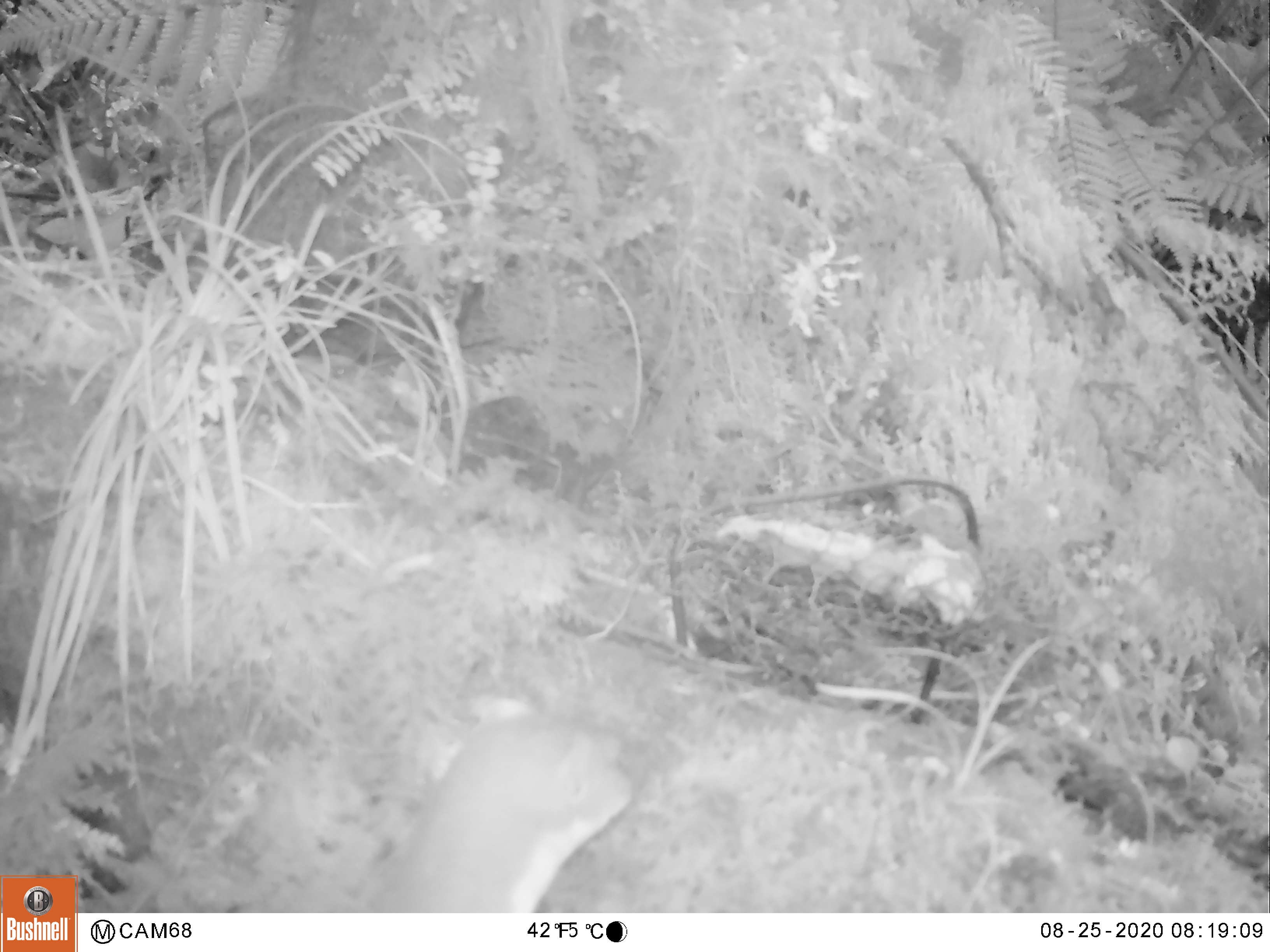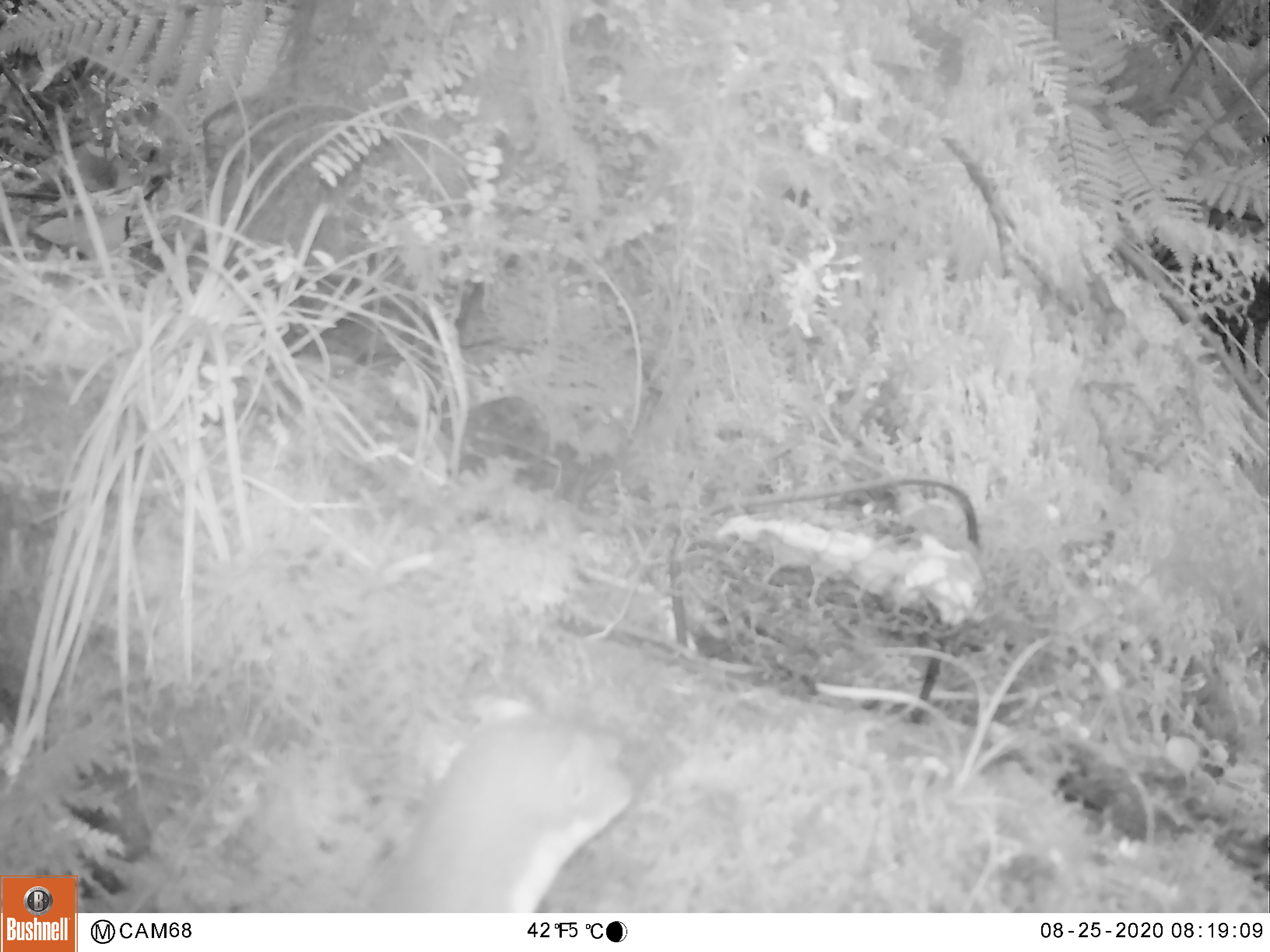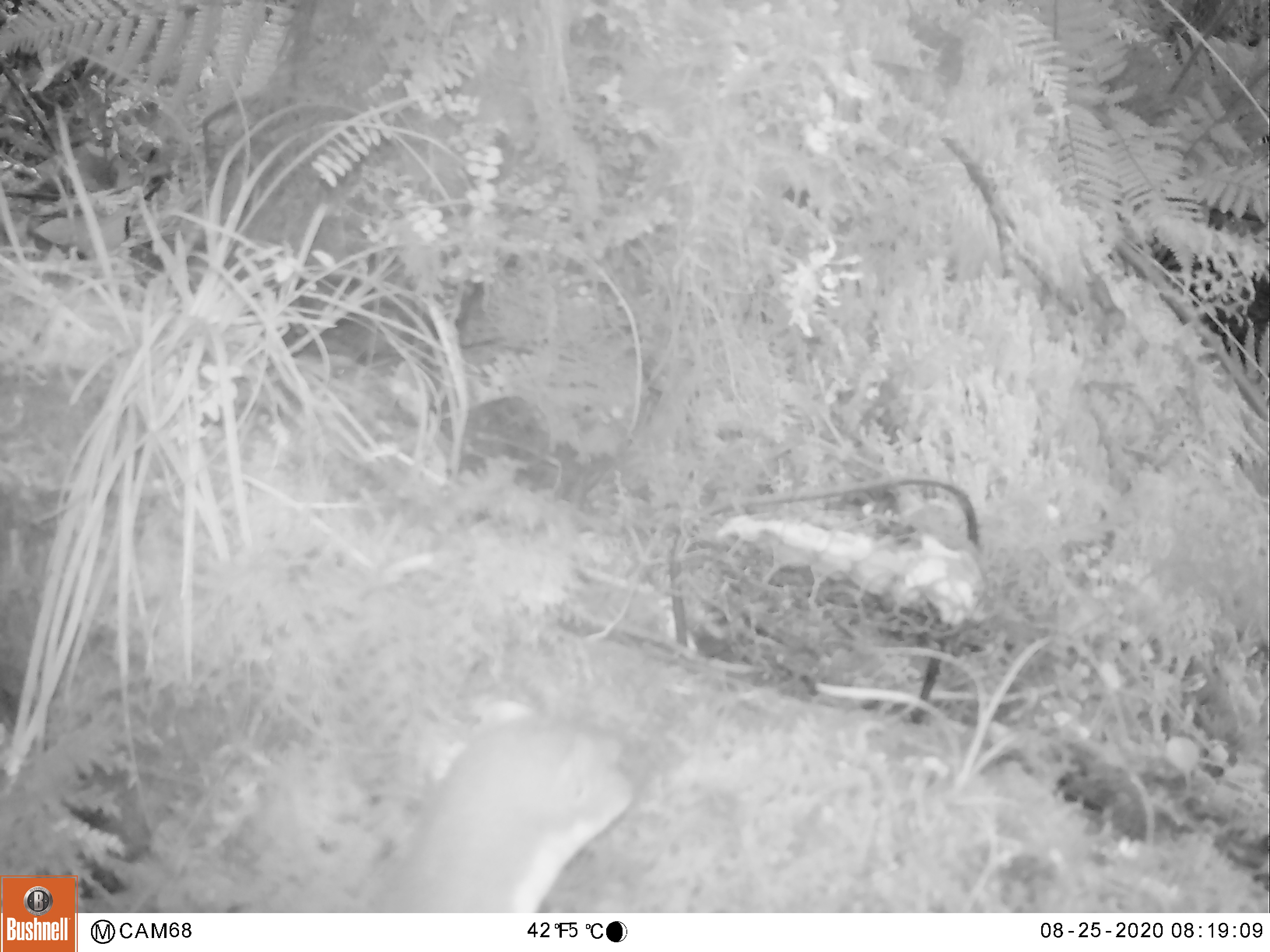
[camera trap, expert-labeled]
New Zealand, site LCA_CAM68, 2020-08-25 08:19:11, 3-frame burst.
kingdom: Animalia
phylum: Chordata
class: Mammalia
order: Carnivora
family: Mustelidae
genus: Mustela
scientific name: Mustela erminea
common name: stoat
Stoat (Mustela erminea).